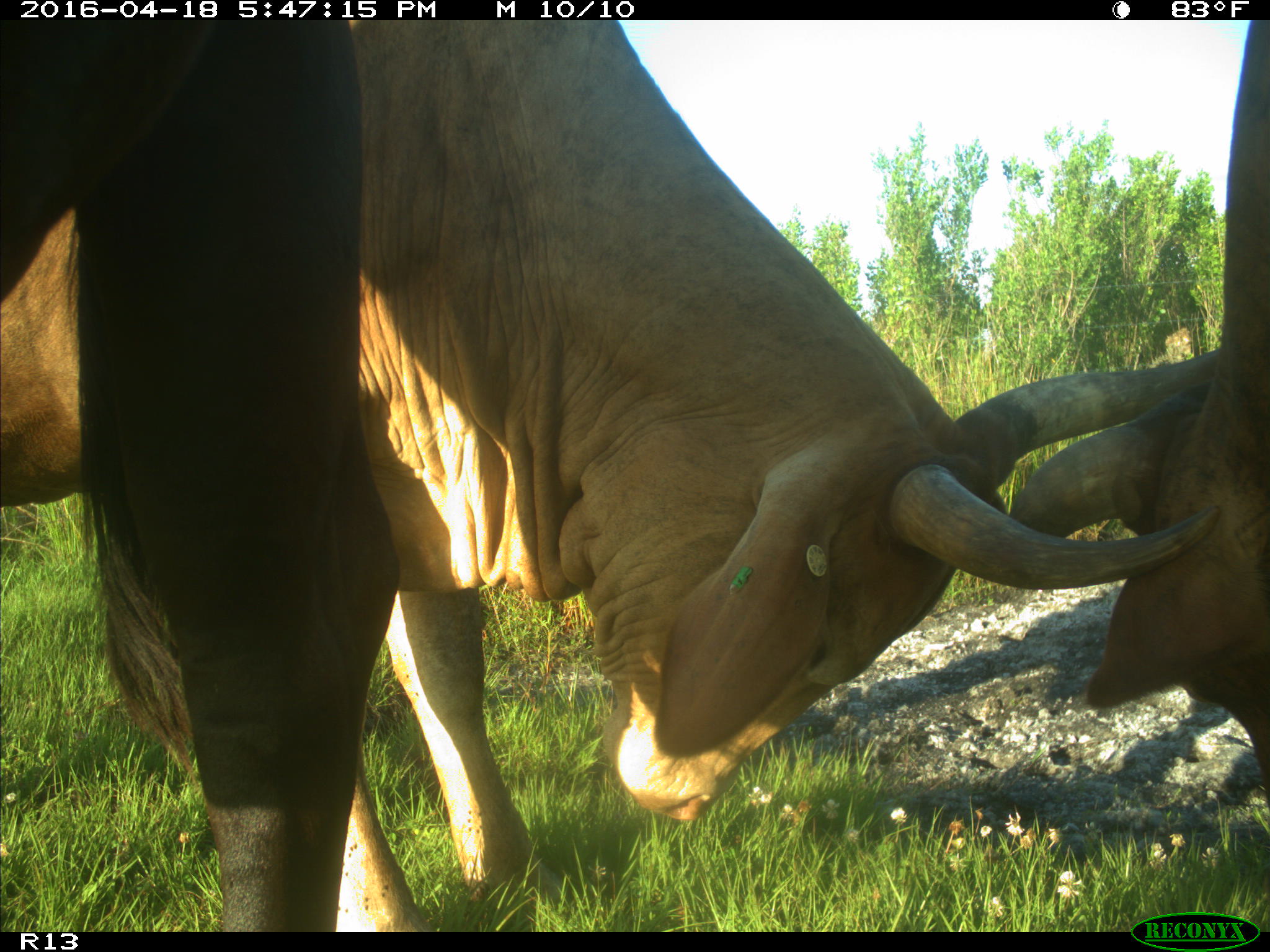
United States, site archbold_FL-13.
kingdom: Animalia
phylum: Chordata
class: Mammalia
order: Artiodactyla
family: Bovidae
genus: Bos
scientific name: Bos taurus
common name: domestic cow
Bos taurus (domestic cow).